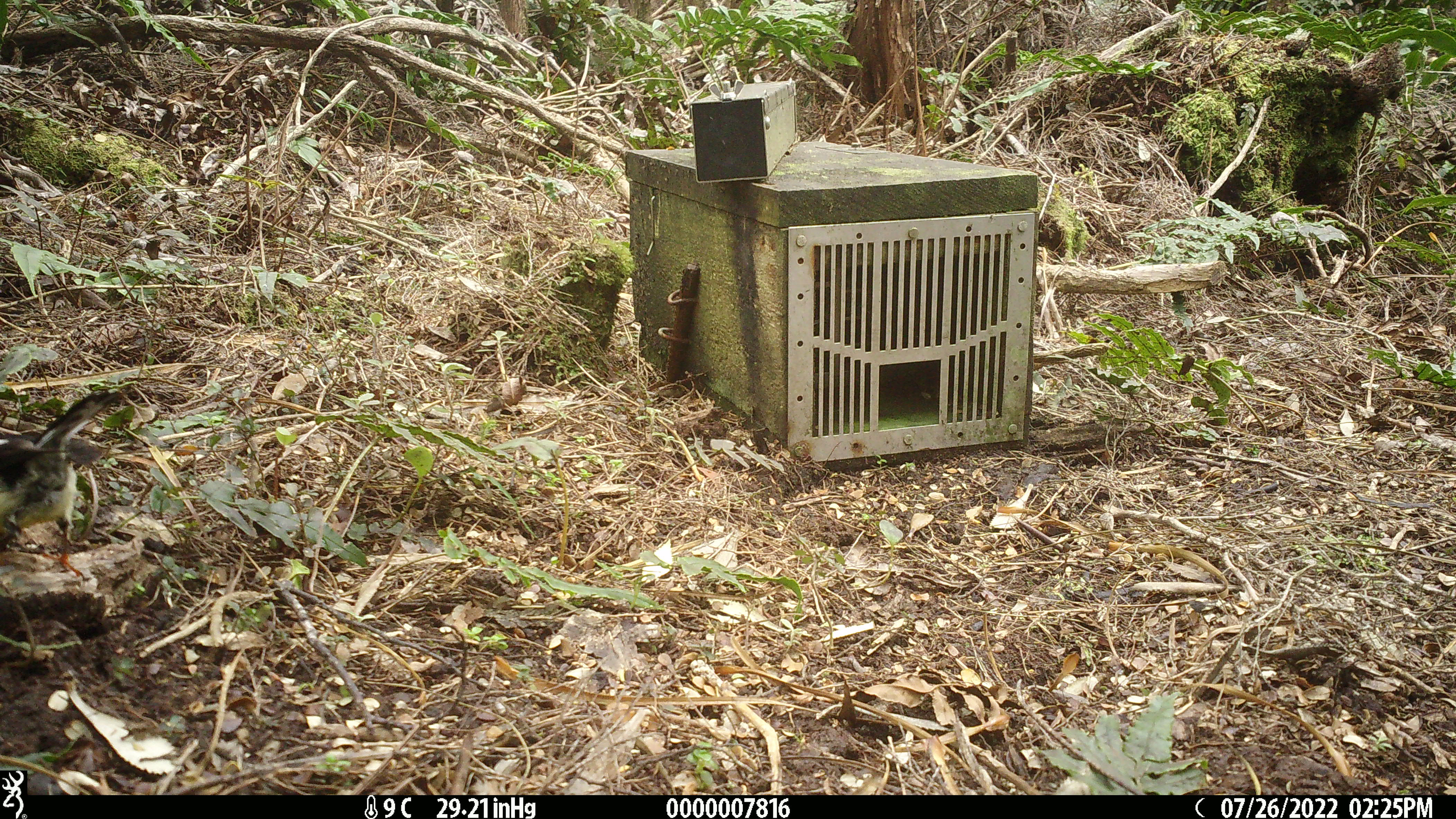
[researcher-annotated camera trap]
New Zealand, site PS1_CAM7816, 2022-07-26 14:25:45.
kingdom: Animalia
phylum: Chordata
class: Aves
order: Passeriformes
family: Petroicidae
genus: Petroica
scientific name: Petroica macrocephala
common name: tomtit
Tomtit (Petroica macrocephala).